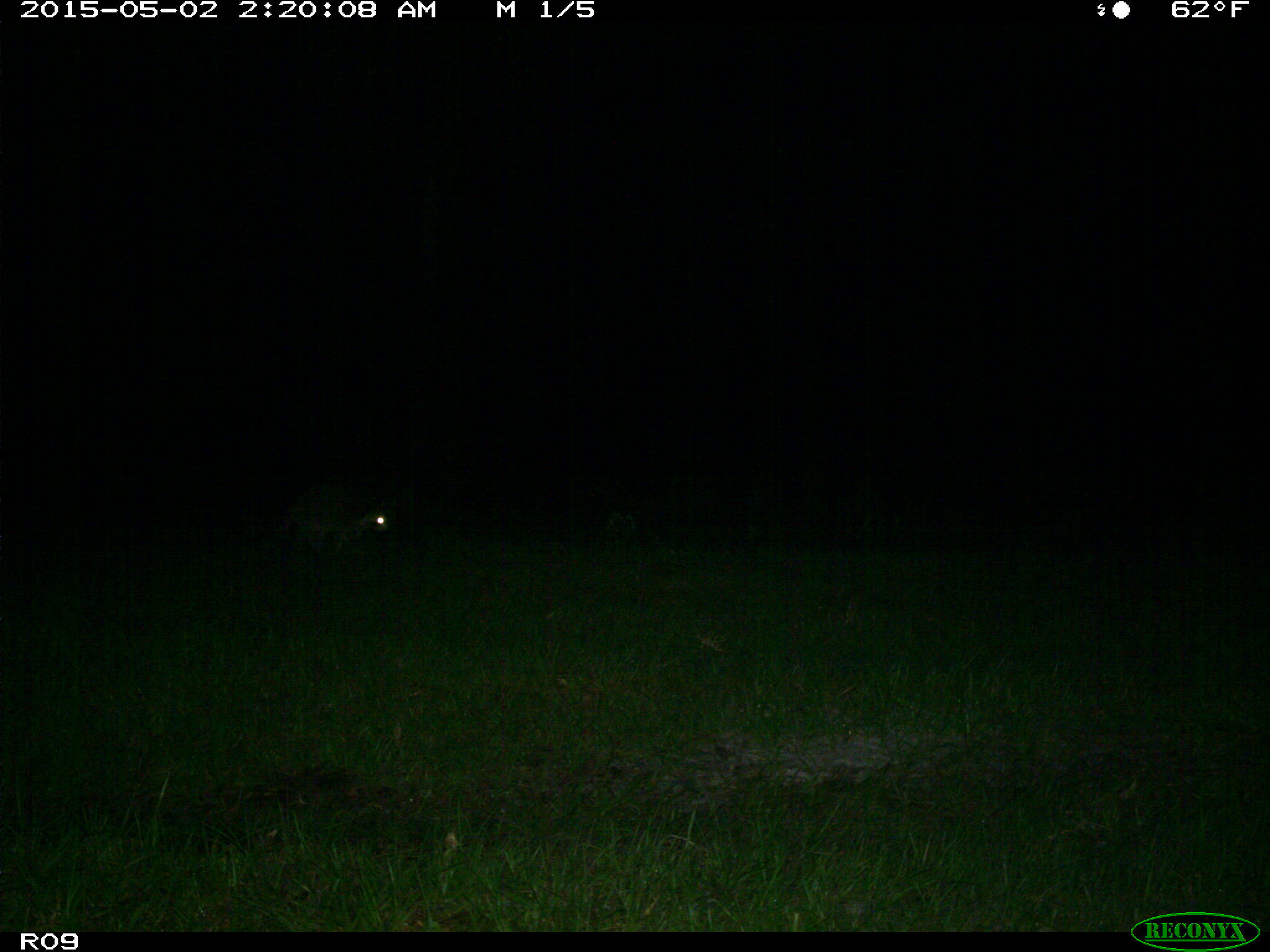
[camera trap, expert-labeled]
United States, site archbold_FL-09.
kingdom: Animalia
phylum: Chordata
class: Mammalia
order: Carnivora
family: Procyonidae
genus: Procyon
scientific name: Procyon lotor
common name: common raccoon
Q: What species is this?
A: Procyon lotor (common raccoon).